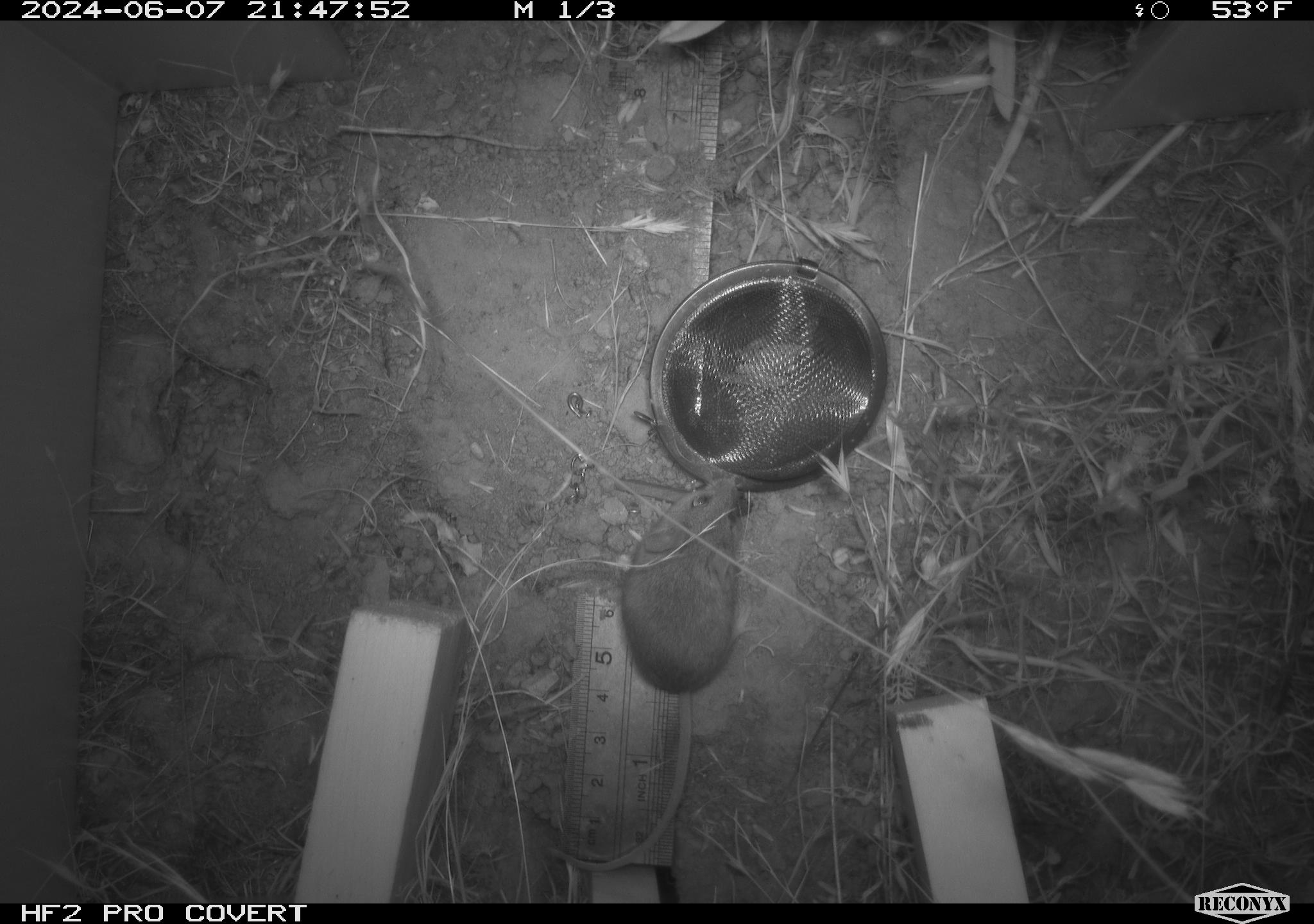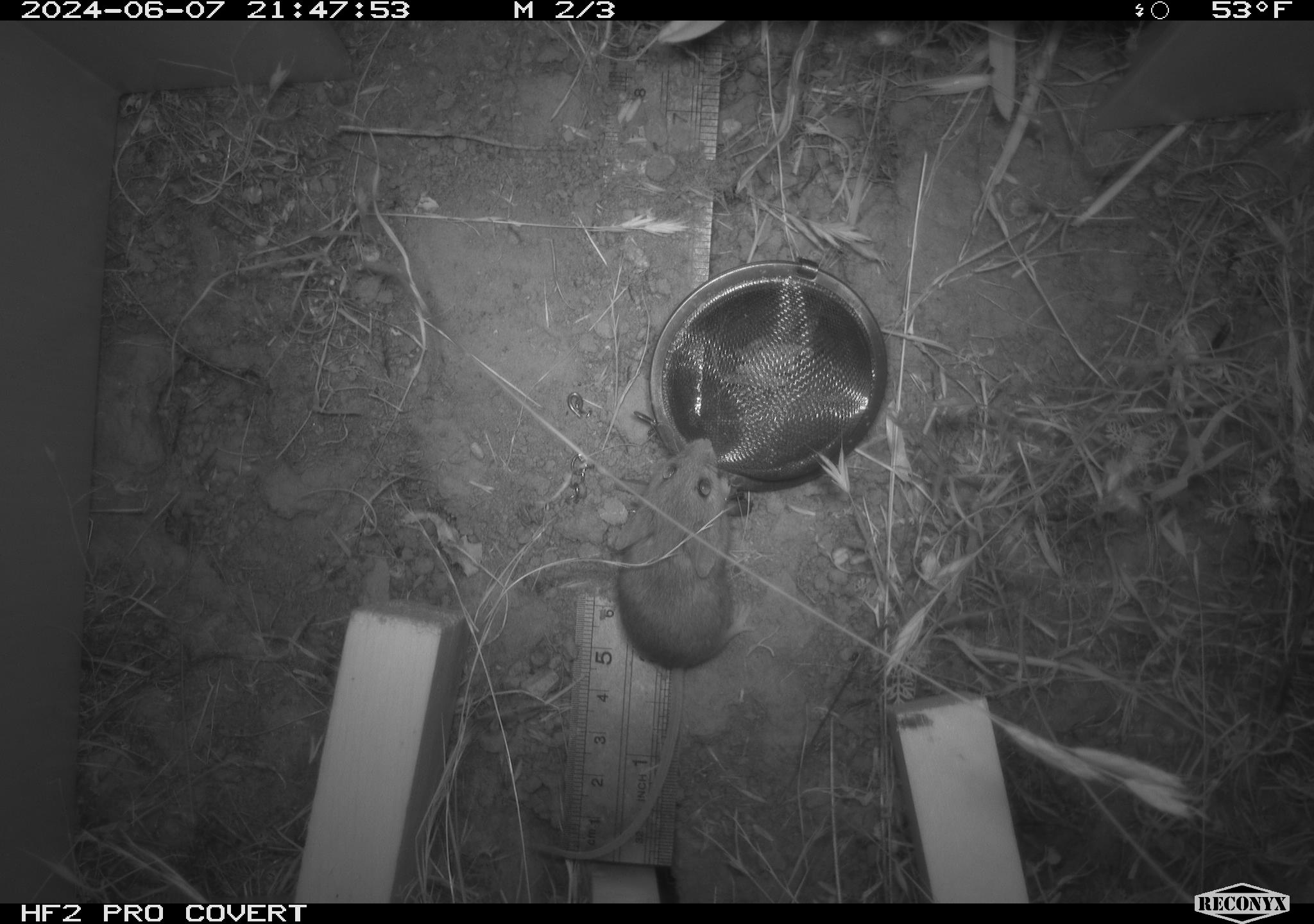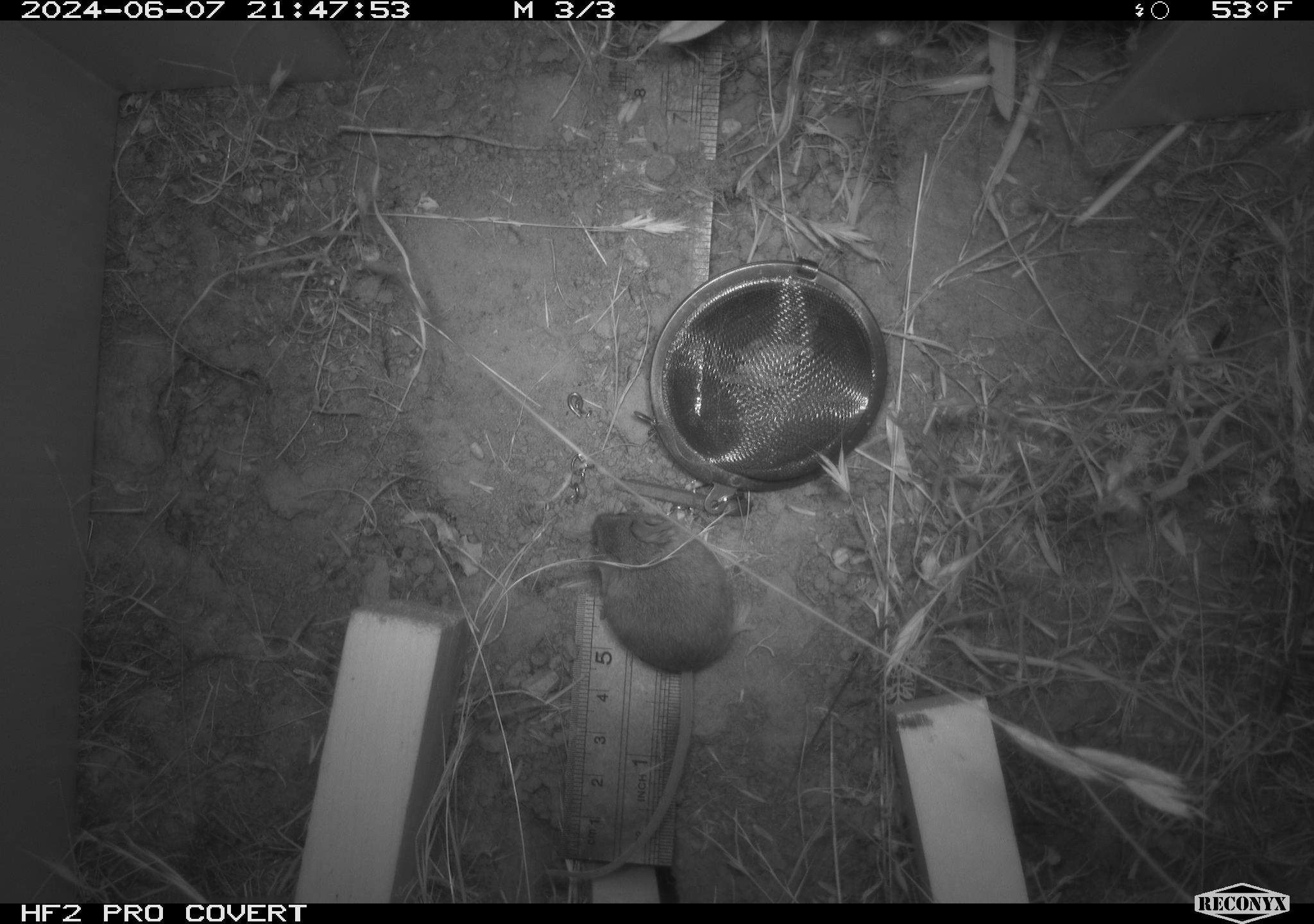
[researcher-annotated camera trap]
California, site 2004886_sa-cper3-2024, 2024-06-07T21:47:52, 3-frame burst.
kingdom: Animalia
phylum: Chordata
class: Mammalia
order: Rodentia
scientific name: Rodentia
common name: rodent